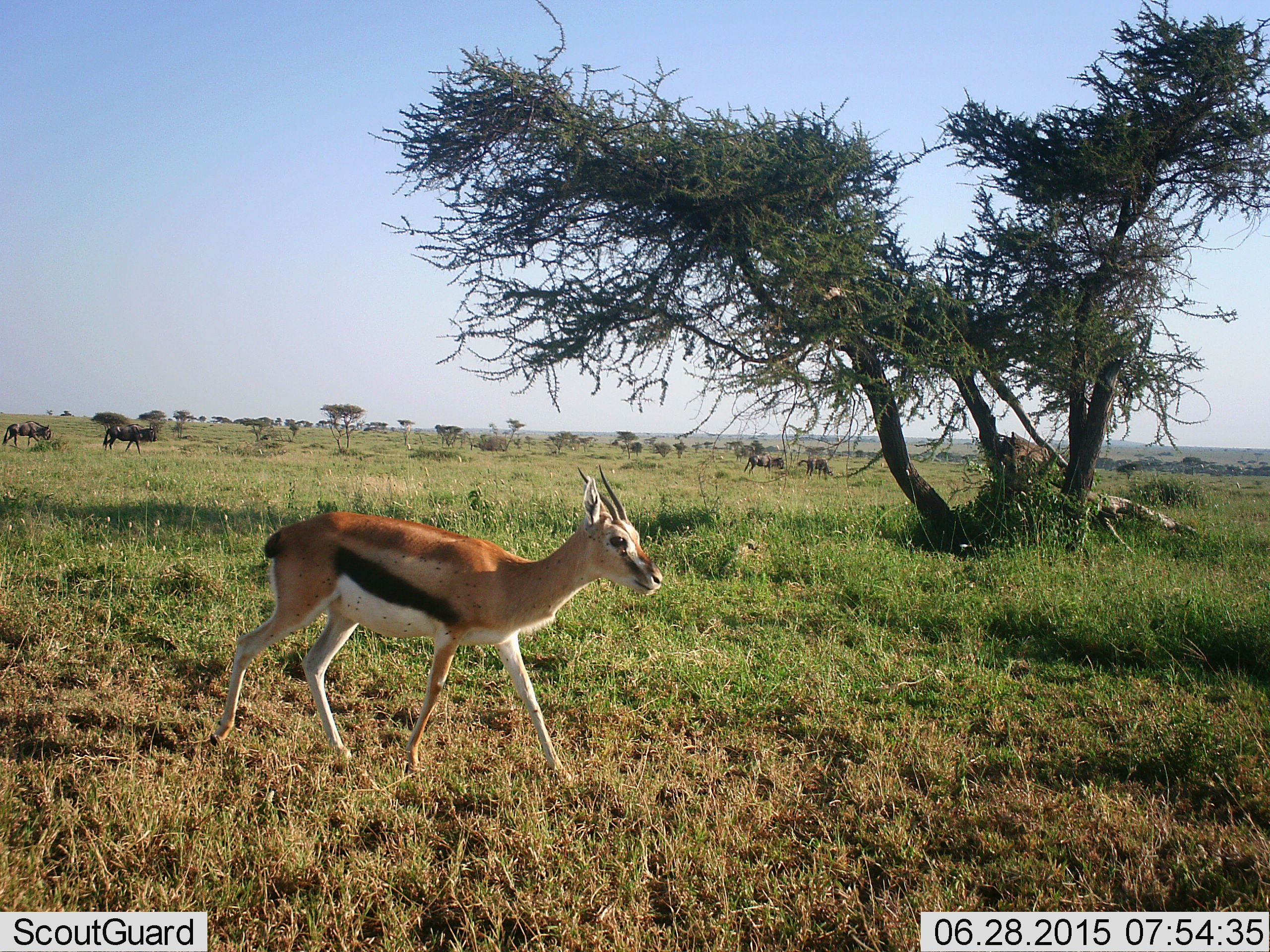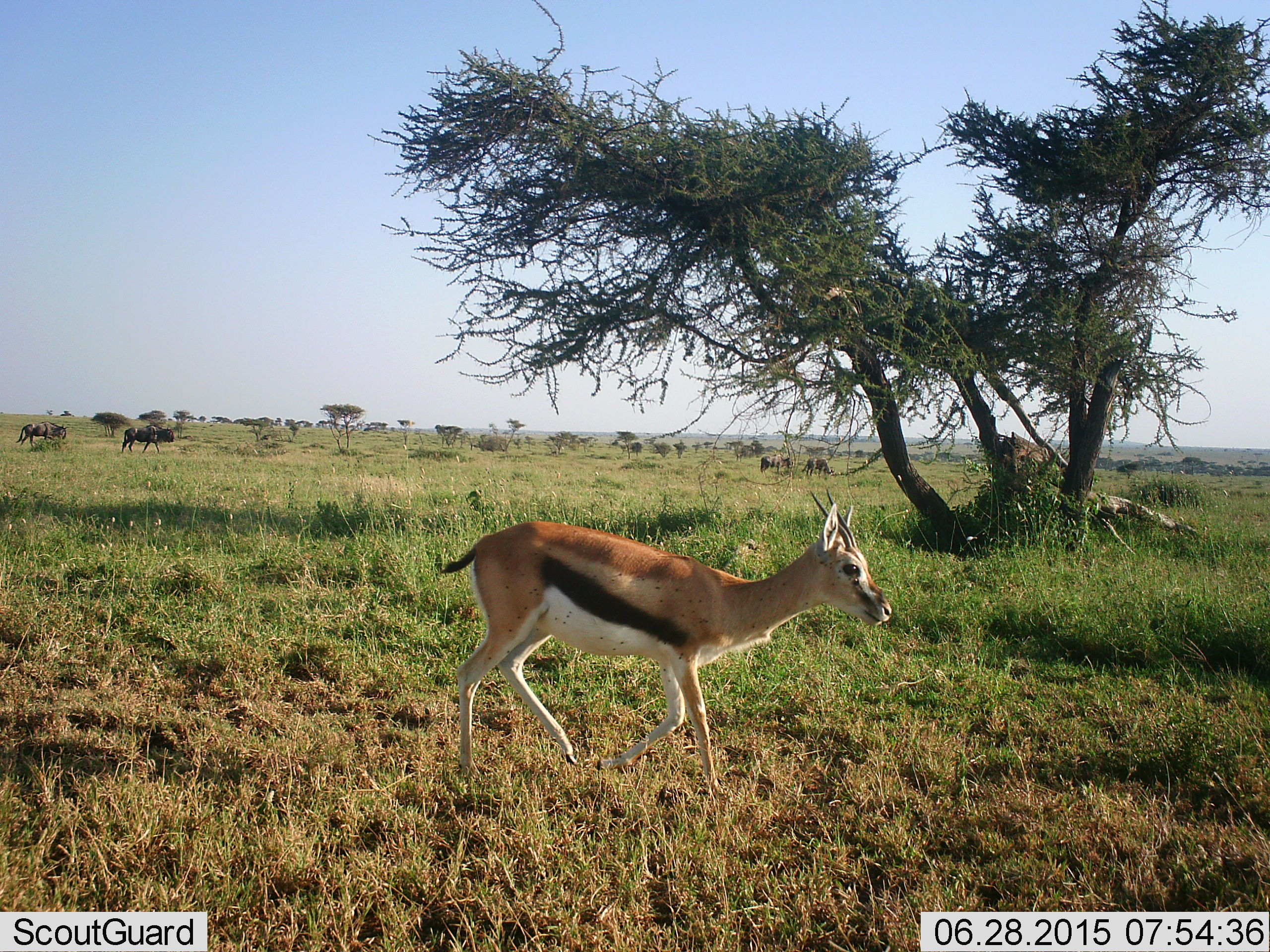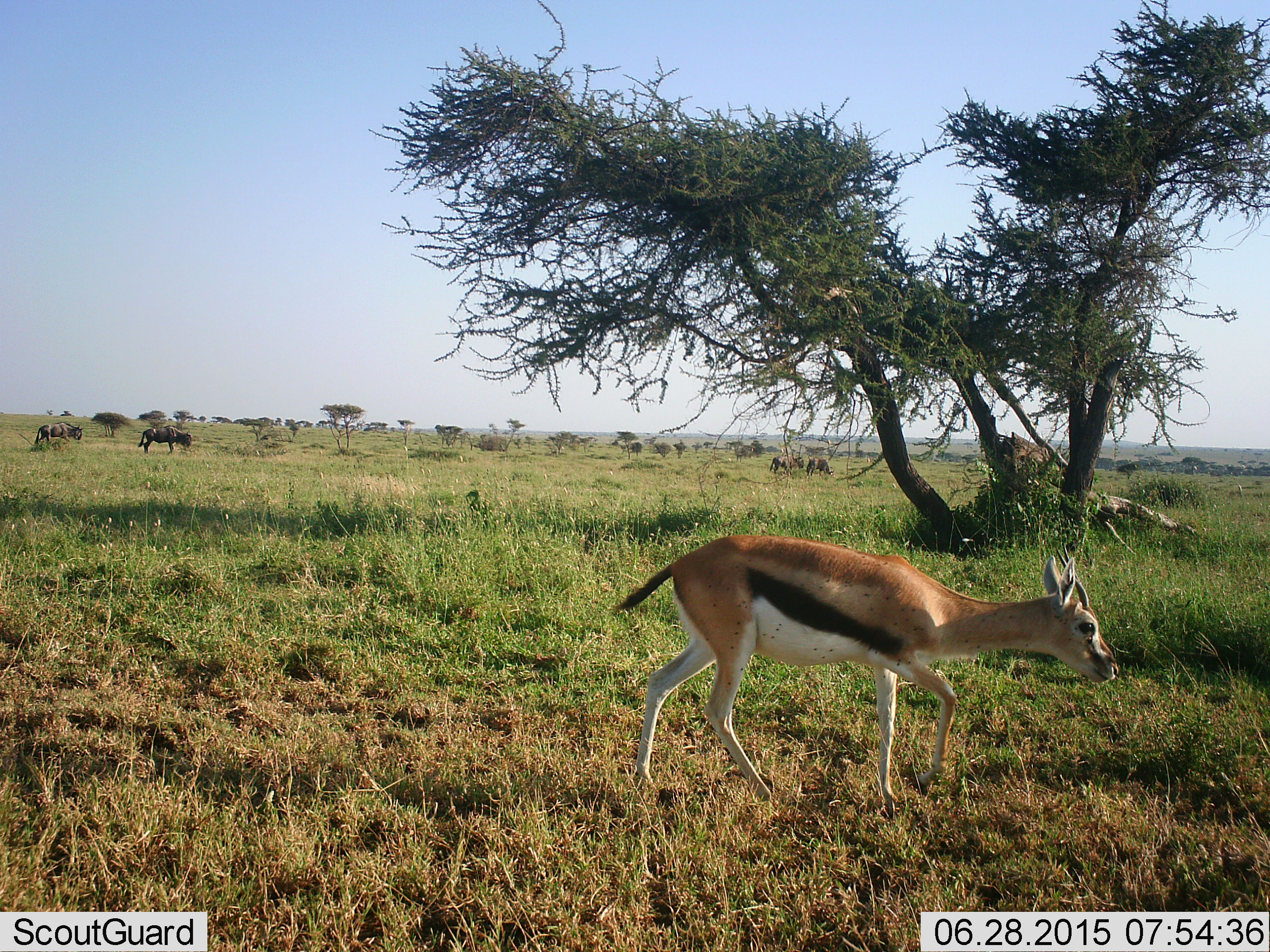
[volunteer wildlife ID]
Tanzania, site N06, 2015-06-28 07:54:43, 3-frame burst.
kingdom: Animalia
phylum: Chordata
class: Mammalia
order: Artiodactyla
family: Bovidae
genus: Eudorcas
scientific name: Eudorcas thomsonii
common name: thomson's gazelle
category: gazellethomsons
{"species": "gazellethomsons (thomson's gazelle) (Eudorcas thomsonii)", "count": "1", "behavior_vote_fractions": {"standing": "0%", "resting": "0%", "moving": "100%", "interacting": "0%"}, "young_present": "0%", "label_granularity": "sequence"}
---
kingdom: Animalia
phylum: Chordata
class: Mammalia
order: Artiodactyla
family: Bovidae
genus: Connochaetes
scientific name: Connochaetes taurinus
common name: blue wildebeest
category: wildebeest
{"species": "wildebeest (blue wildebeest) (Connochaetes taurinus)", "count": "4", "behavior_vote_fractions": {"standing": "10%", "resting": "0%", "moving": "90%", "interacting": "0%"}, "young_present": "0%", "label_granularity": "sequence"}